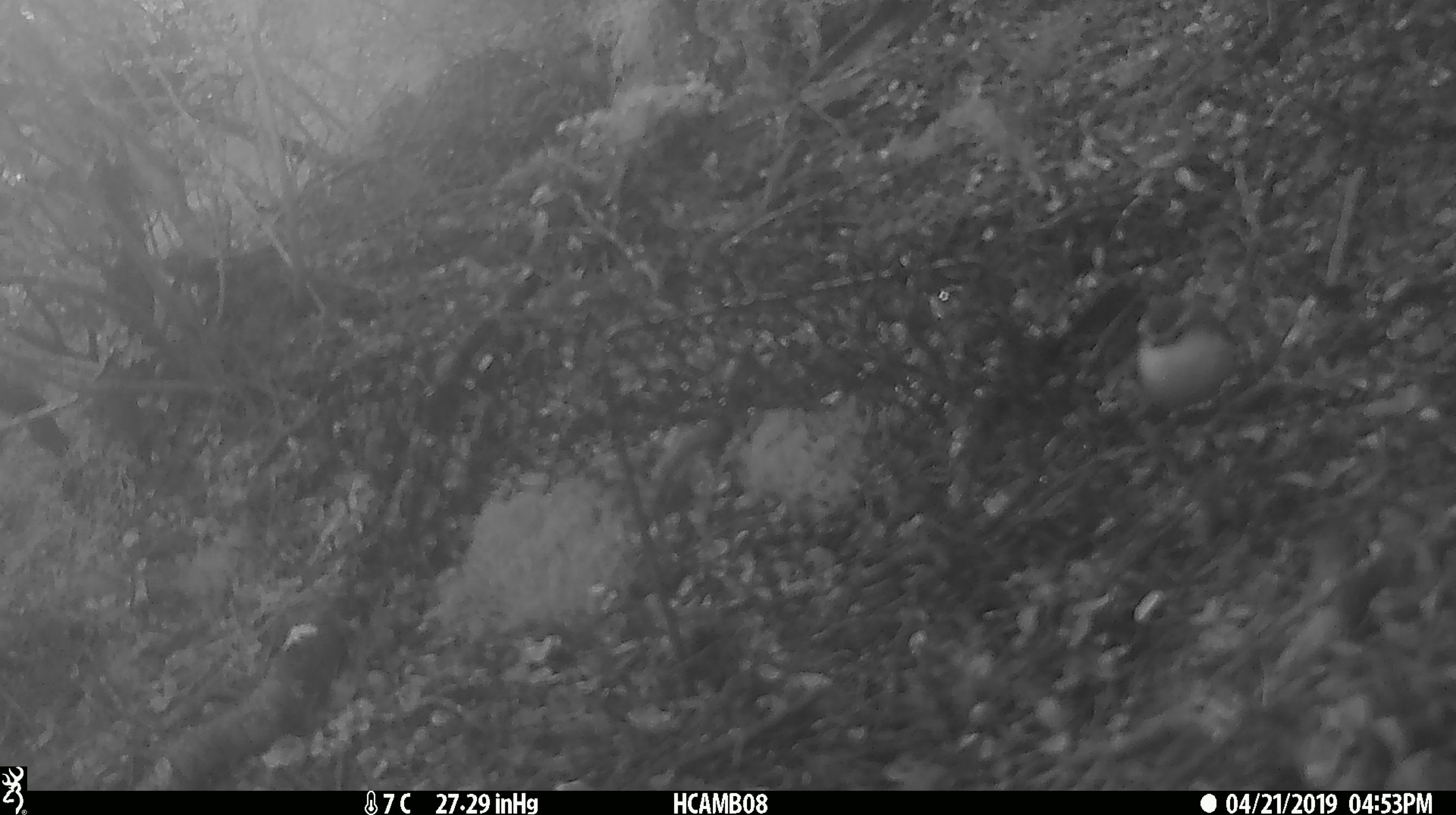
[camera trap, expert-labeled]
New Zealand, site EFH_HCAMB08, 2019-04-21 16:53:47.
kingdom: Animalia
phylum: Chordata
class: Aves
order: Passeriformes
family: Acanthisittidae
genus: Acanthisitta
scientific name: Acanthisitta chloris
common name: rifleman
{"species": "rifleman (Acanthisitta chloris)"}